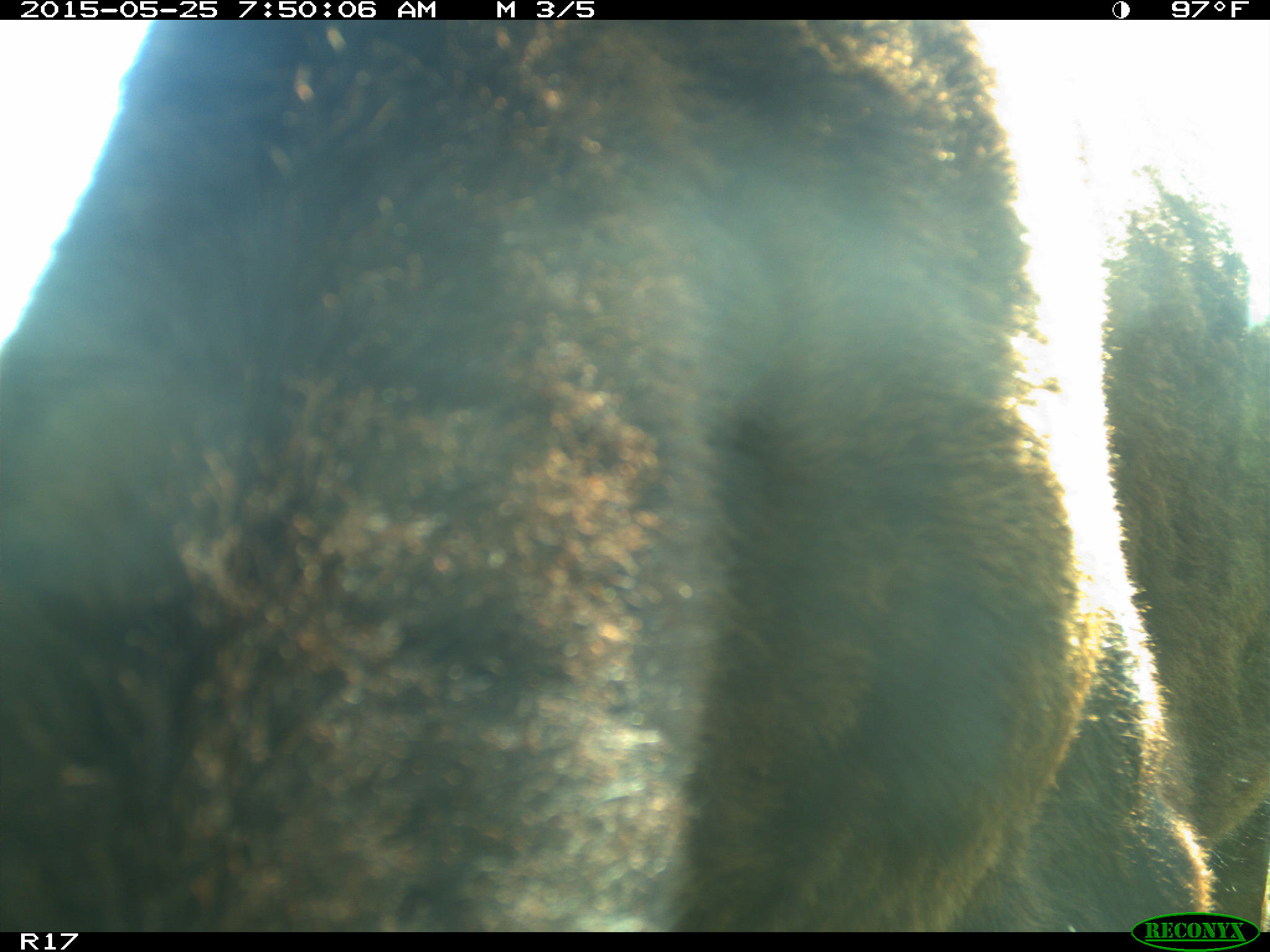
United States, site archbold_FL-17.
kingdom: Animalia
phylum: Chordata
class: Mammalia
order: Artiodactyla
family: Bovidae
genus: Bos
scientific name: Bos taurus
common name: domestic cow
Bos taurus (domestic cow).